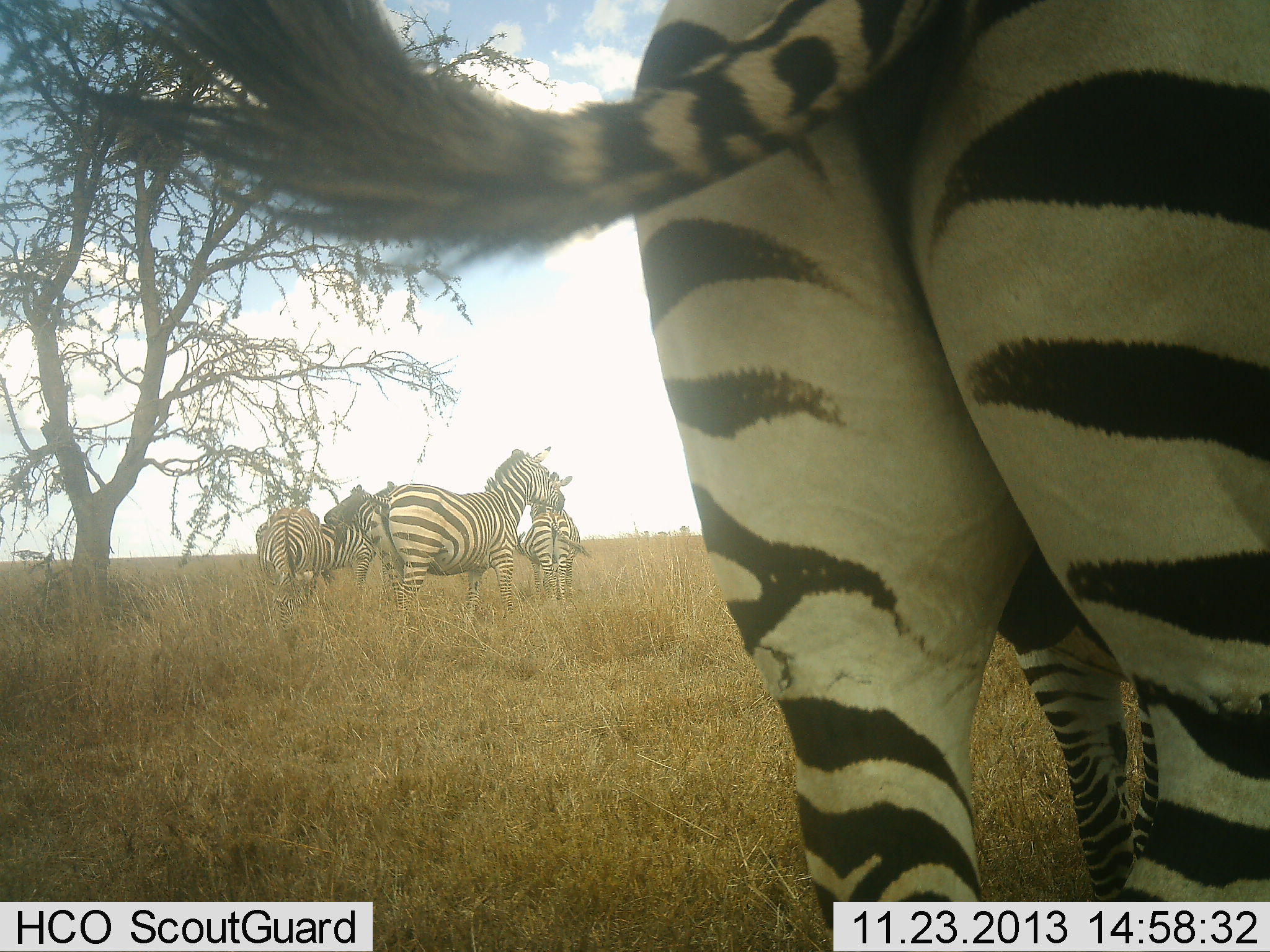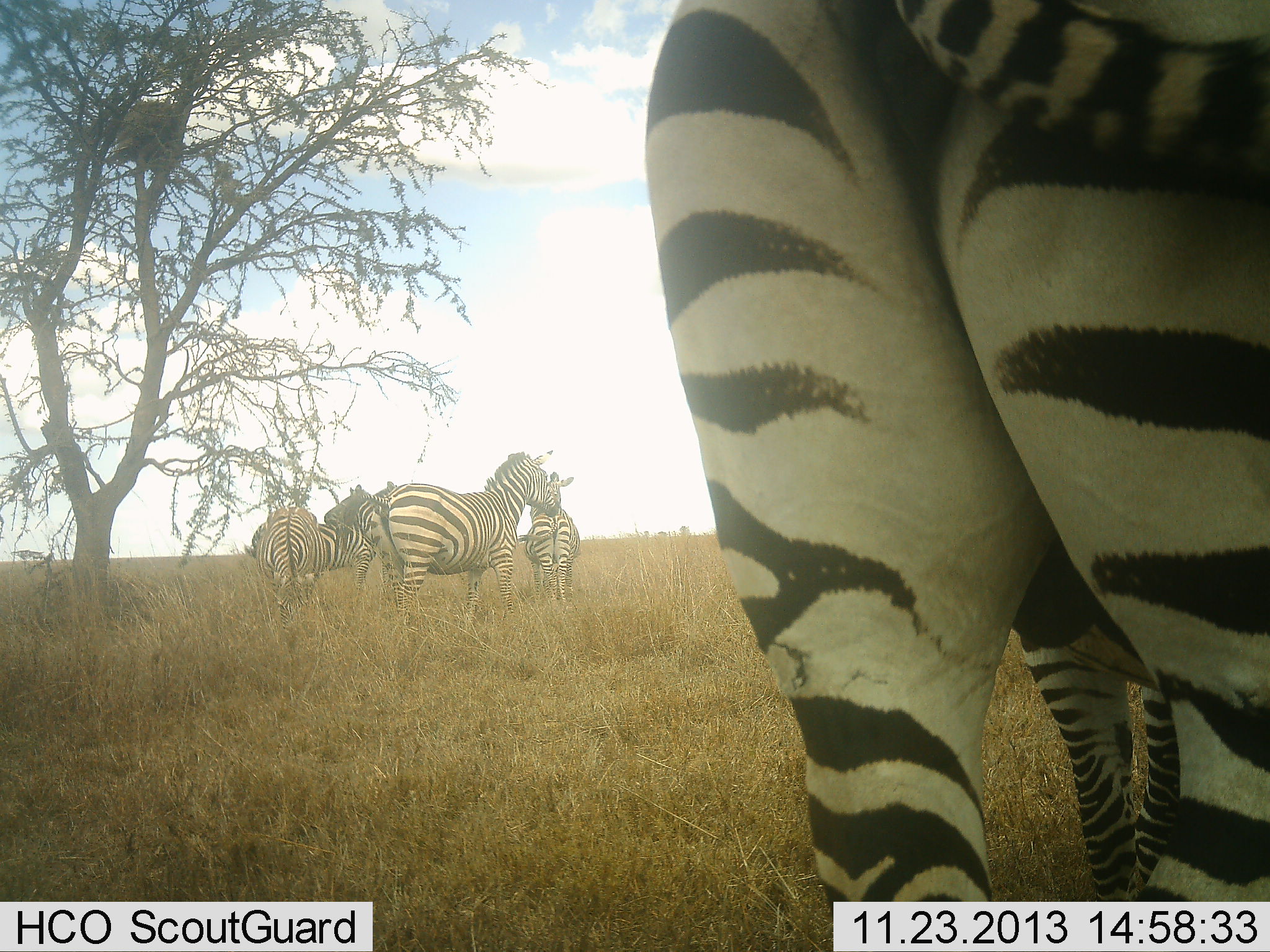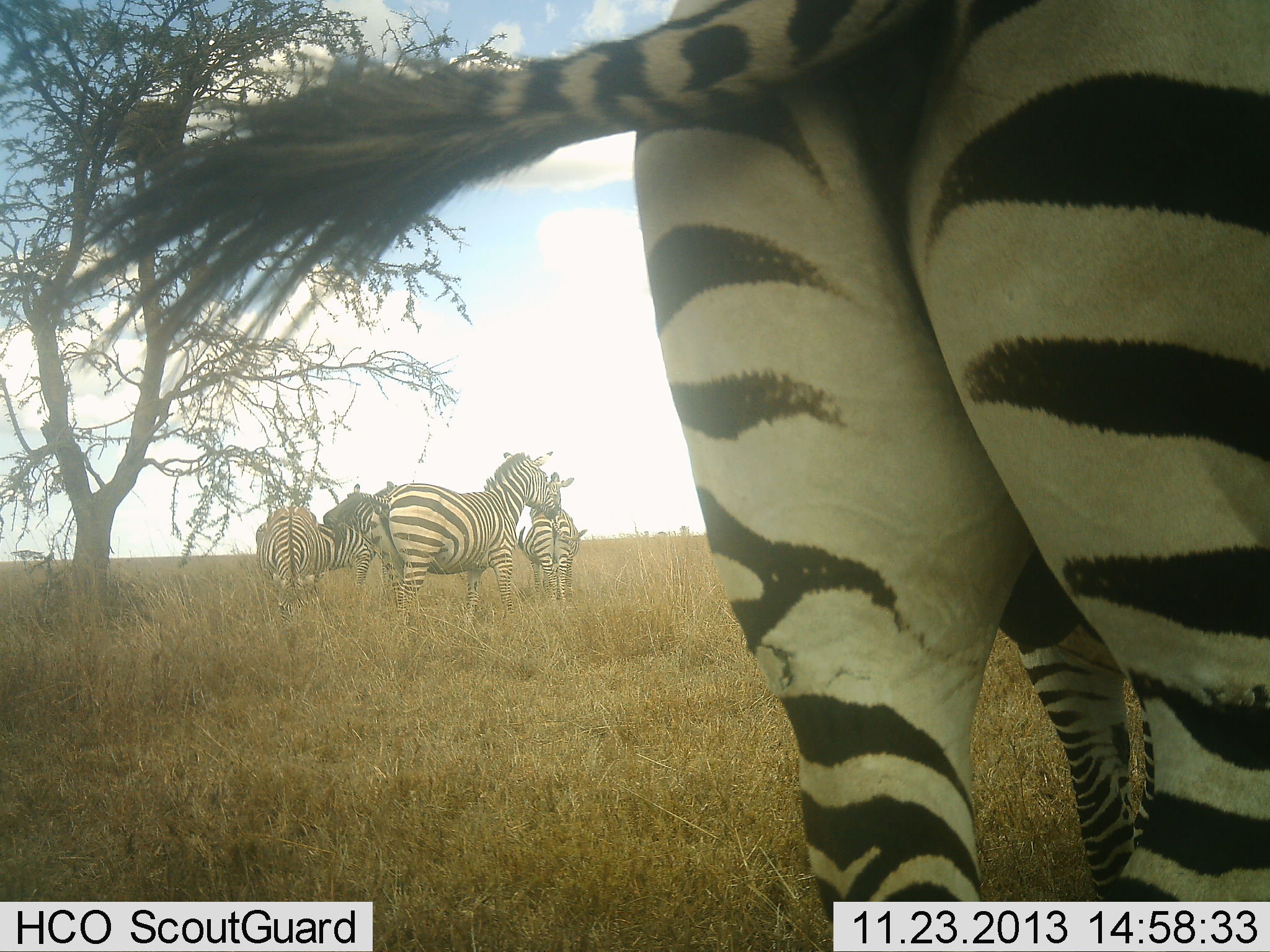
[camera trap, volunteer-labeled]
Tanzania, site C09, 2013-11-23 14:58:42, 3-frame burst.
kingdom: Animalia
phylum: Chordata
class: Mammalia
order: Perissodactyla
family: Equidae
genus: Equus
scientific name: Equus quagga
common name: plains zebra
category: zebra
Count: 6.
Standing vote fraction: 100%.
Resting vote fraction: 0%.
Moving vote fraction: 0%.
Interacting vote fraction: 30%.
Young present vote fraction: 10%.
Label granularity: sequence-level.